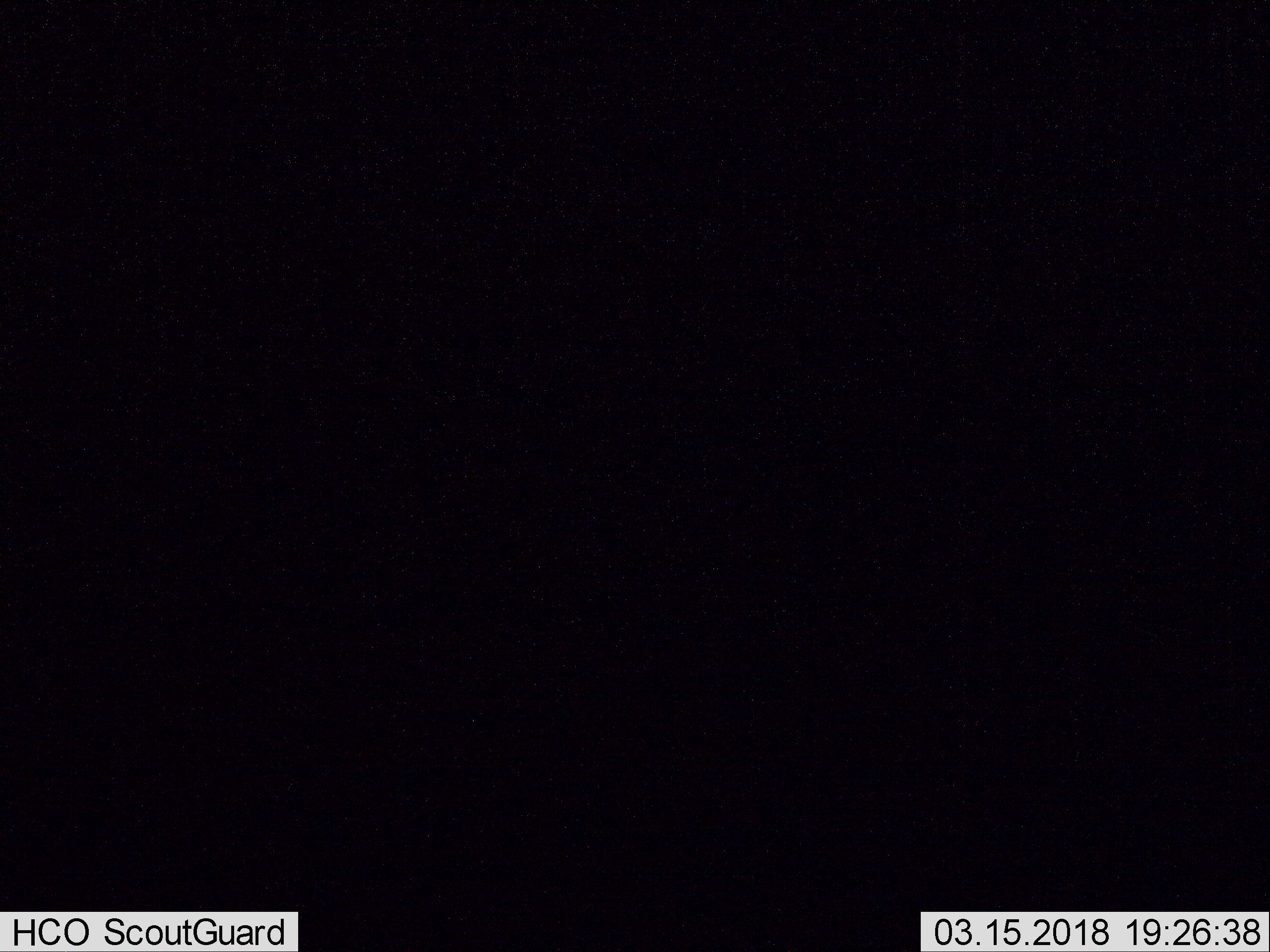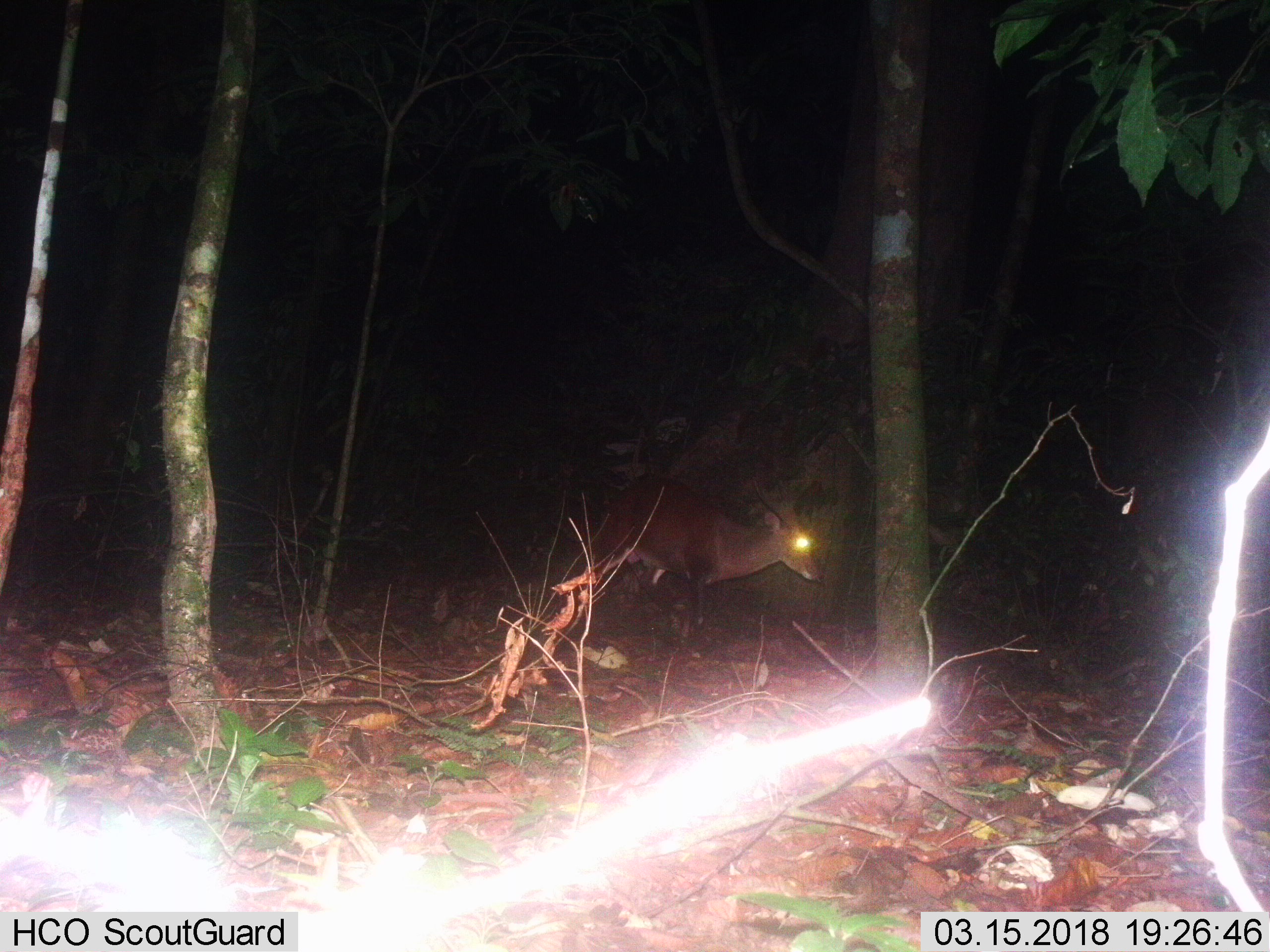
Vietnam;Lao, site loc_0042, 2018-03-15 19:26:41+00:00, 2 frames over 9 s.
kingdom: Animalia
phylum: Chordata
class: Mammalia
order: Artiodactyla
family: Cervidae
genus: Muntiacus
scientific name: Muntiacus vuquangensis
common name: large-antlered muntjac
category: large antlered muntjac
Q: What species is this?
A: Large antlered muntjac (large-antlered muntjac) (Muntiacus vuquangensis).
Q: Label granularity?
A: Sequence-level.